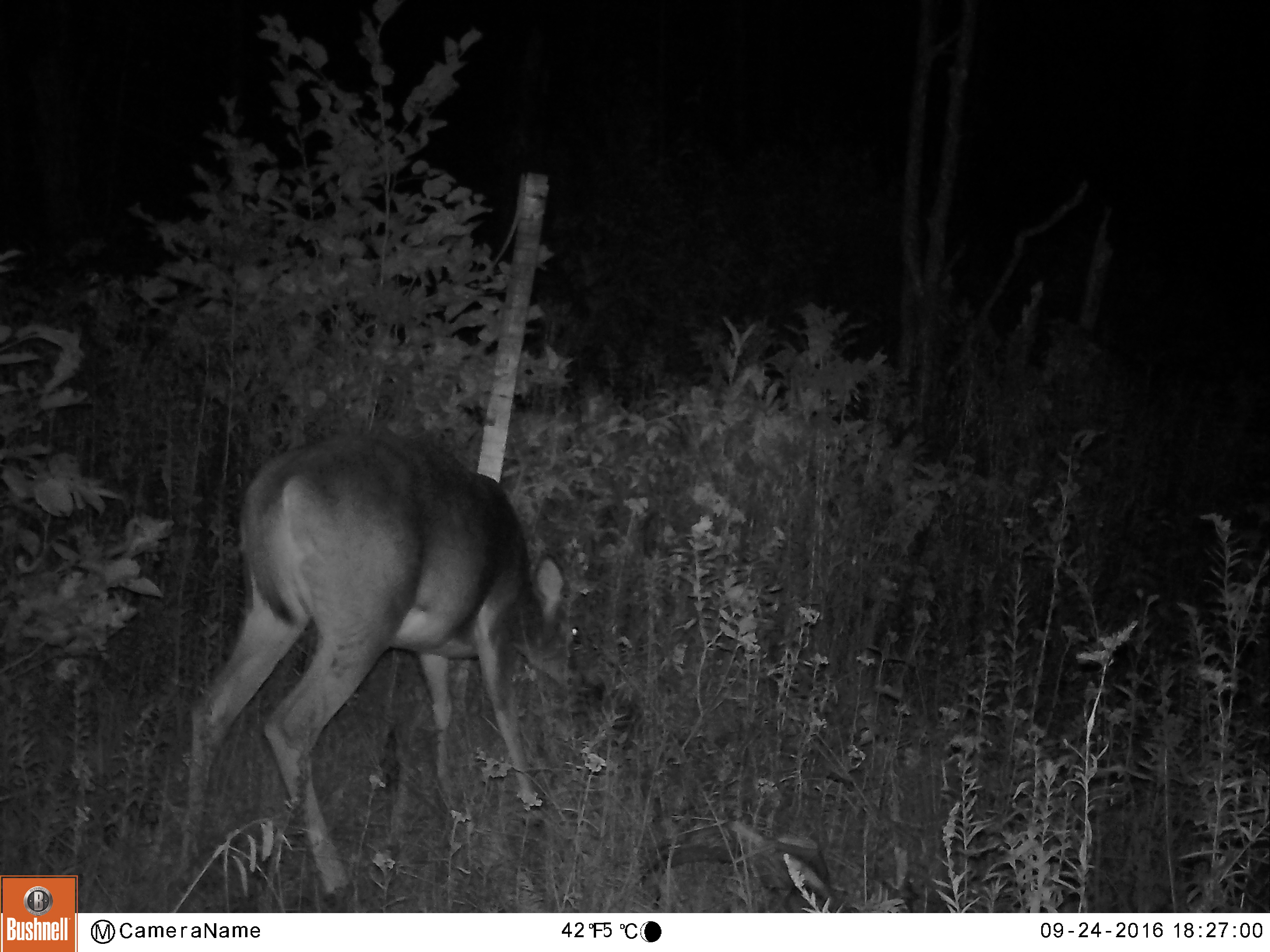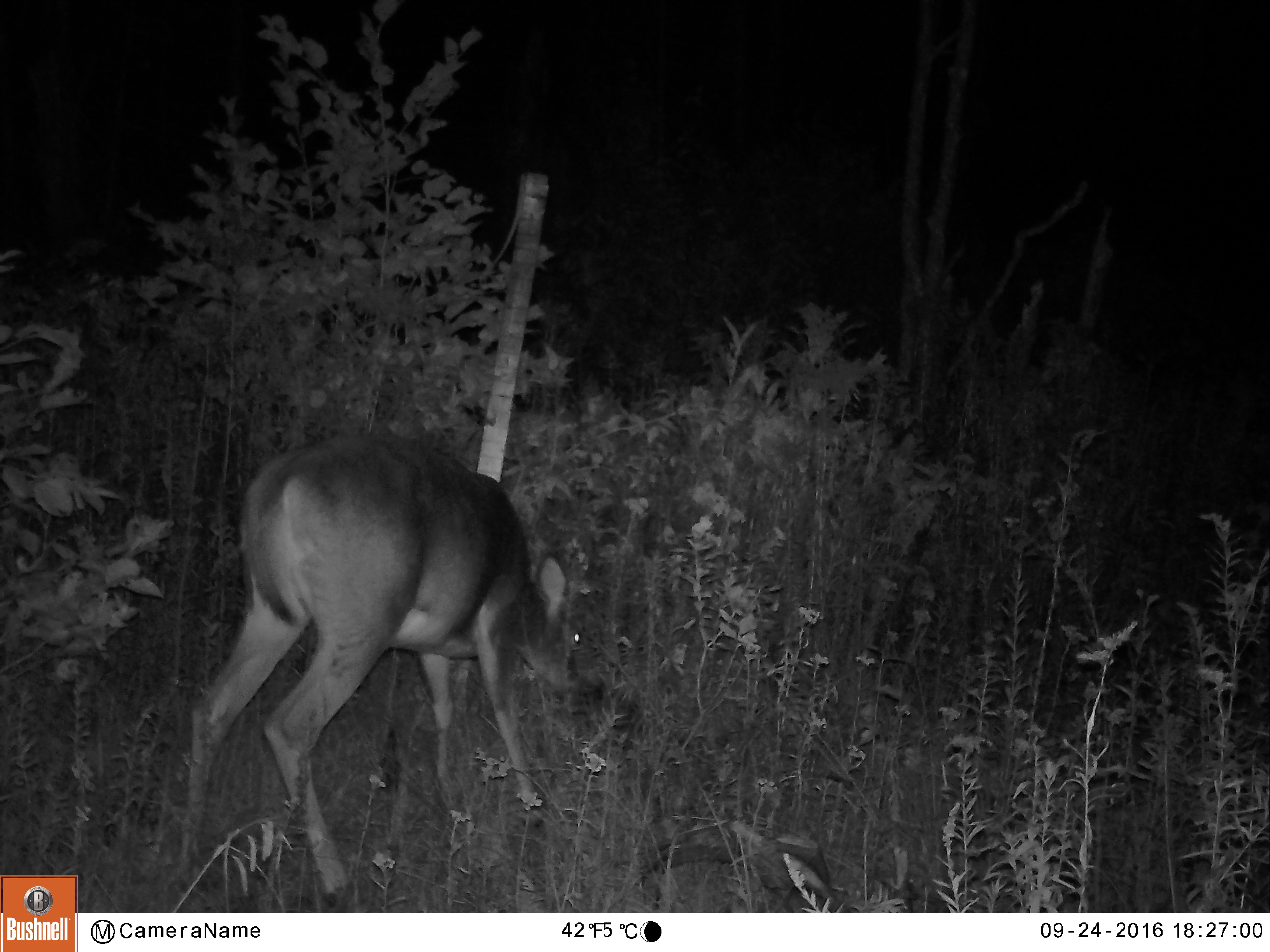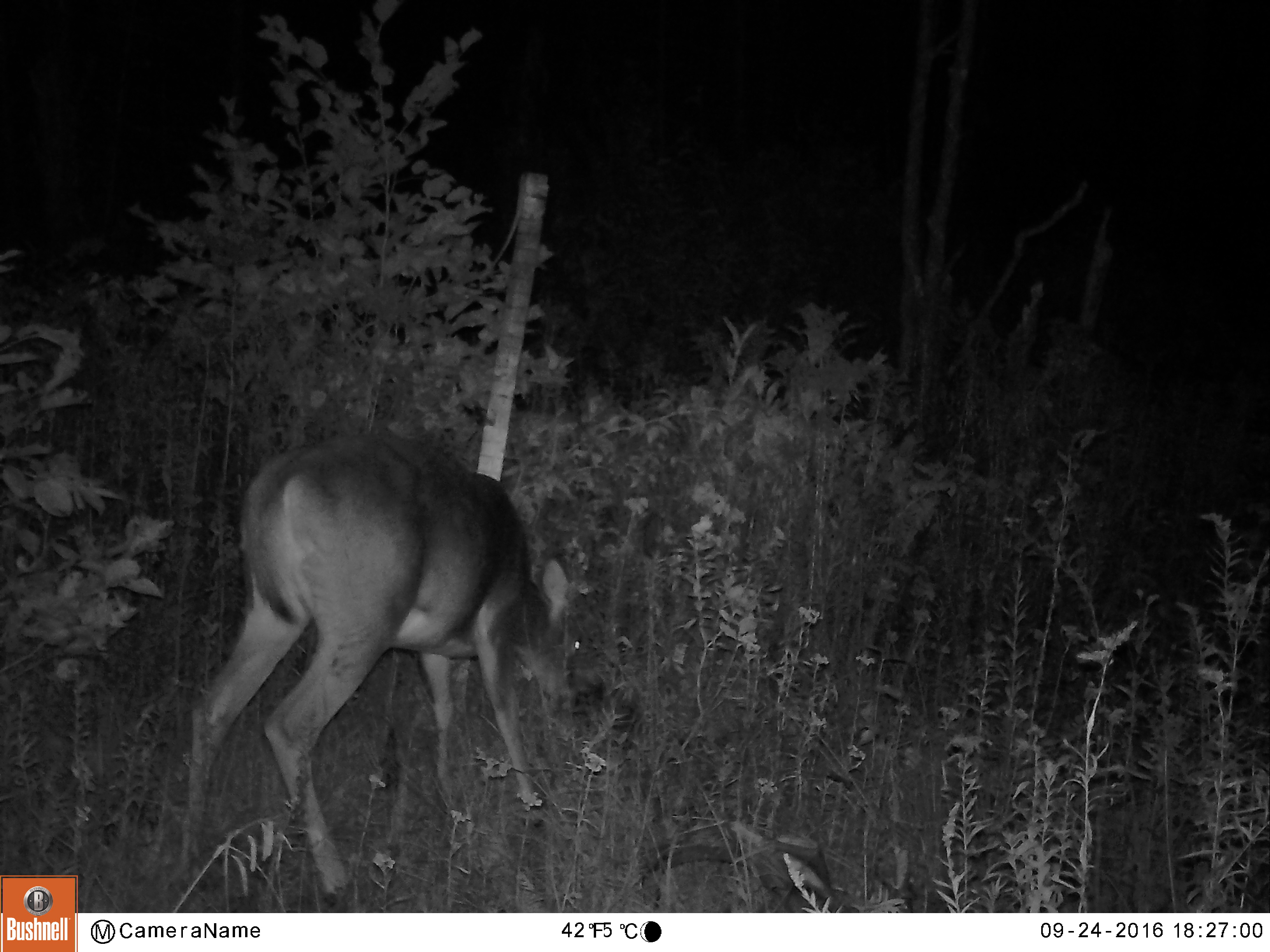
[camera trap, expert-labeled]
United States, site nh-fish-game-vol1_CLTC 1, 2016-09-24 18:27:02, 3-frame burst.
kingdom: Animalia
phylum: Chordata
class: Mammalia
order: Artiodactyla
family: Cervidae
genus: Odocoileus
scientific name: Odocoileus virginianus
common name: white-tailed deer